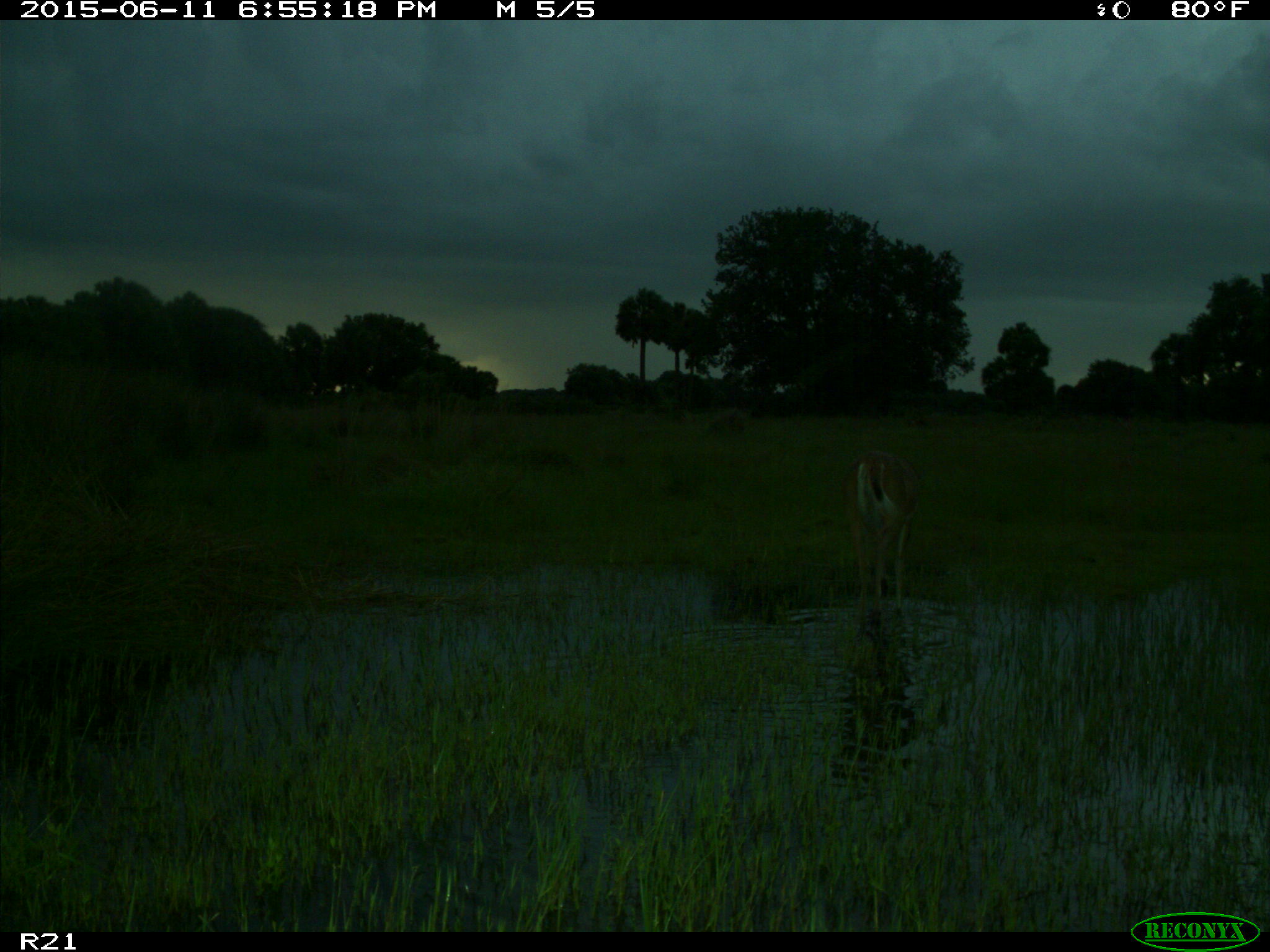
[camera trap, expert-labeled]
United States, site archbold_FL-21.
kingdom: Animalia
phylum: Chordata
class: Mammalia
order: Artiodactyla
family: Cervidae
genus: Odocoileus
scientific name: Odocoileus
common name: deer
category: unidentified deer